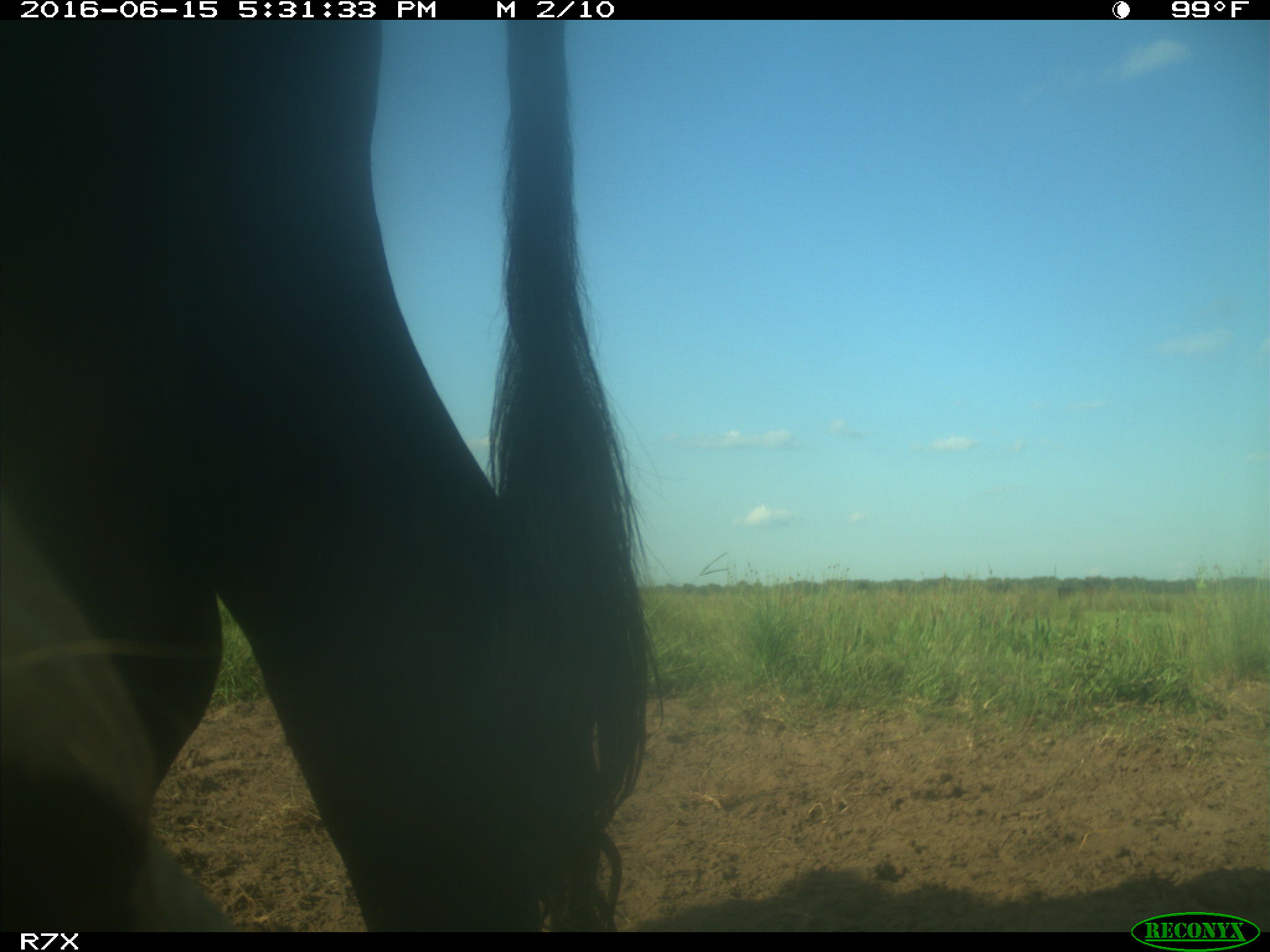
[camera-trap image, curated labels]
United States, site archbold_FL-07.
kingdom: Animalia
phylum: Chordata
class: Mammalia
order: Artiodactyla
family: Bovidae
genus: Bos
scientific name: Bos taurus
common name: domestic cow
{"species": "Bos taurus (domestic cow)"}